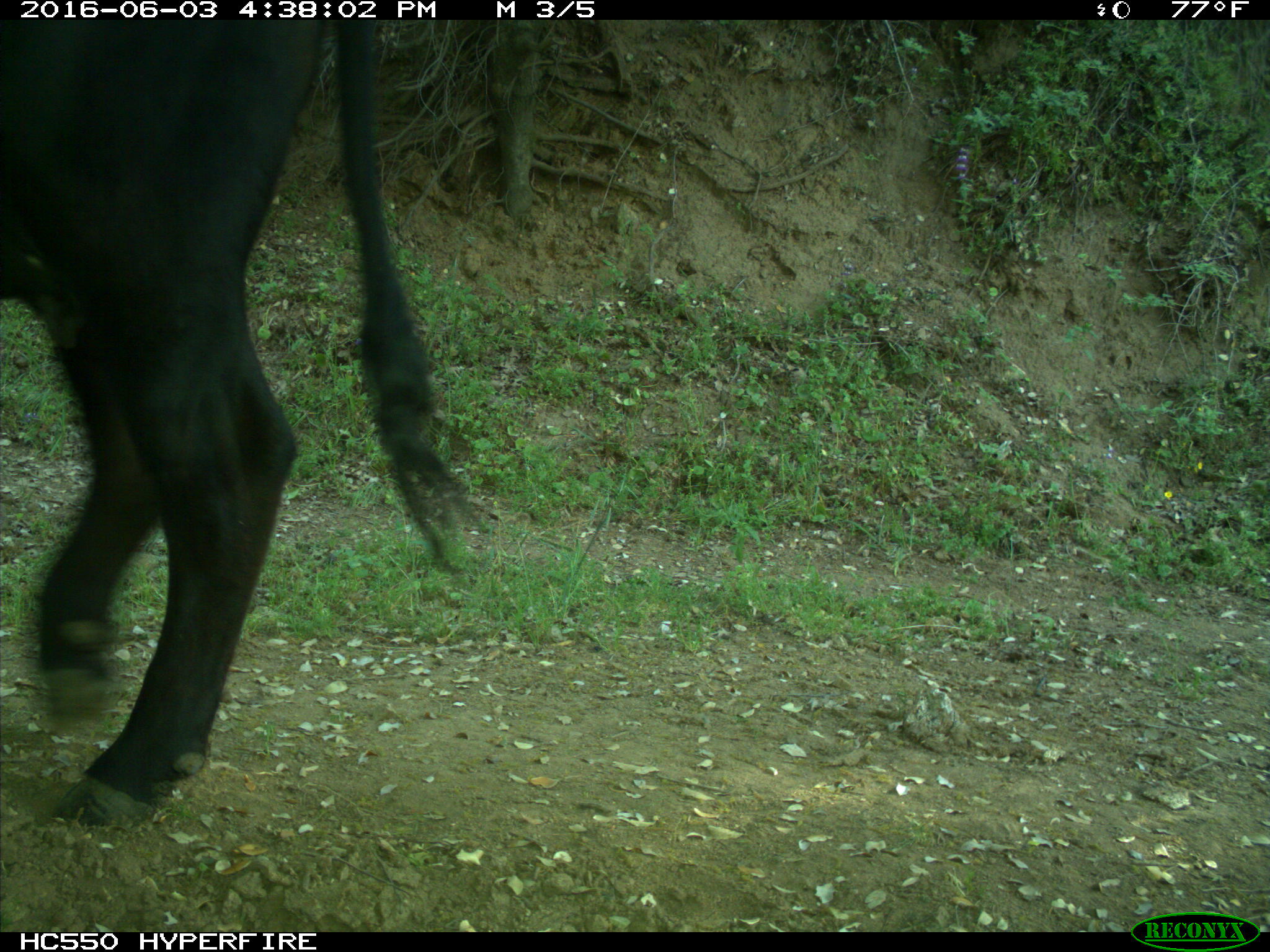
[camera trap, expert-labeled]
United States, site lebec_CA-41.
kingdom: Animalia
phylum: Chordata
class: Mammalia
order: Artiodactyla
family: Bovidae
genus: Bos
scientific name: Bos taurus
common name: domestic cow